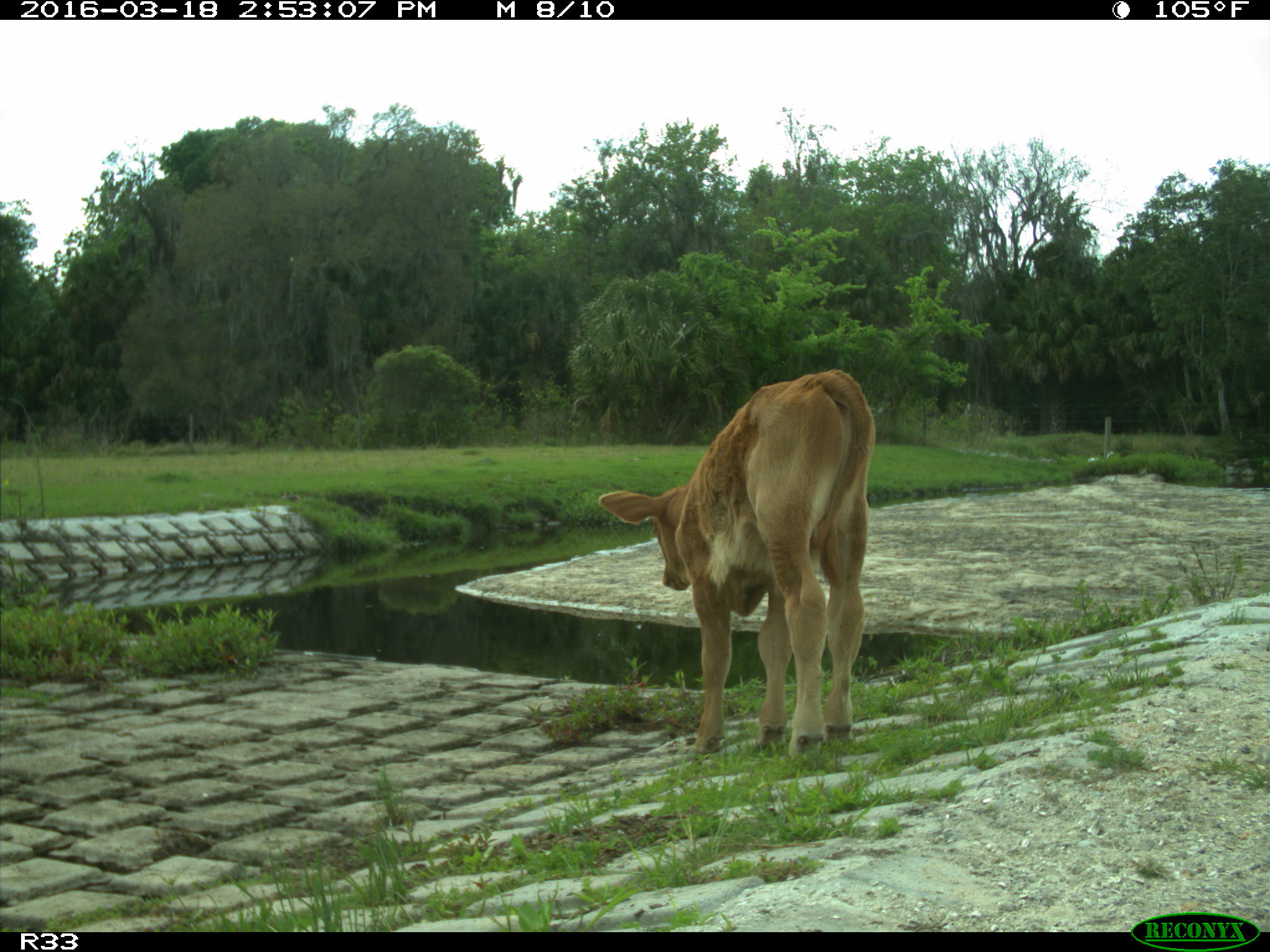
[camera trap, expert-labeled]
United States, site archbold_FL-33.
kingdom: Animalia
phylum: Chordata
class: Mammalia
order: Artiodactyla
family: Bovidae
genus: Bos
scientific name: Bos taurus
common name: domestic cow